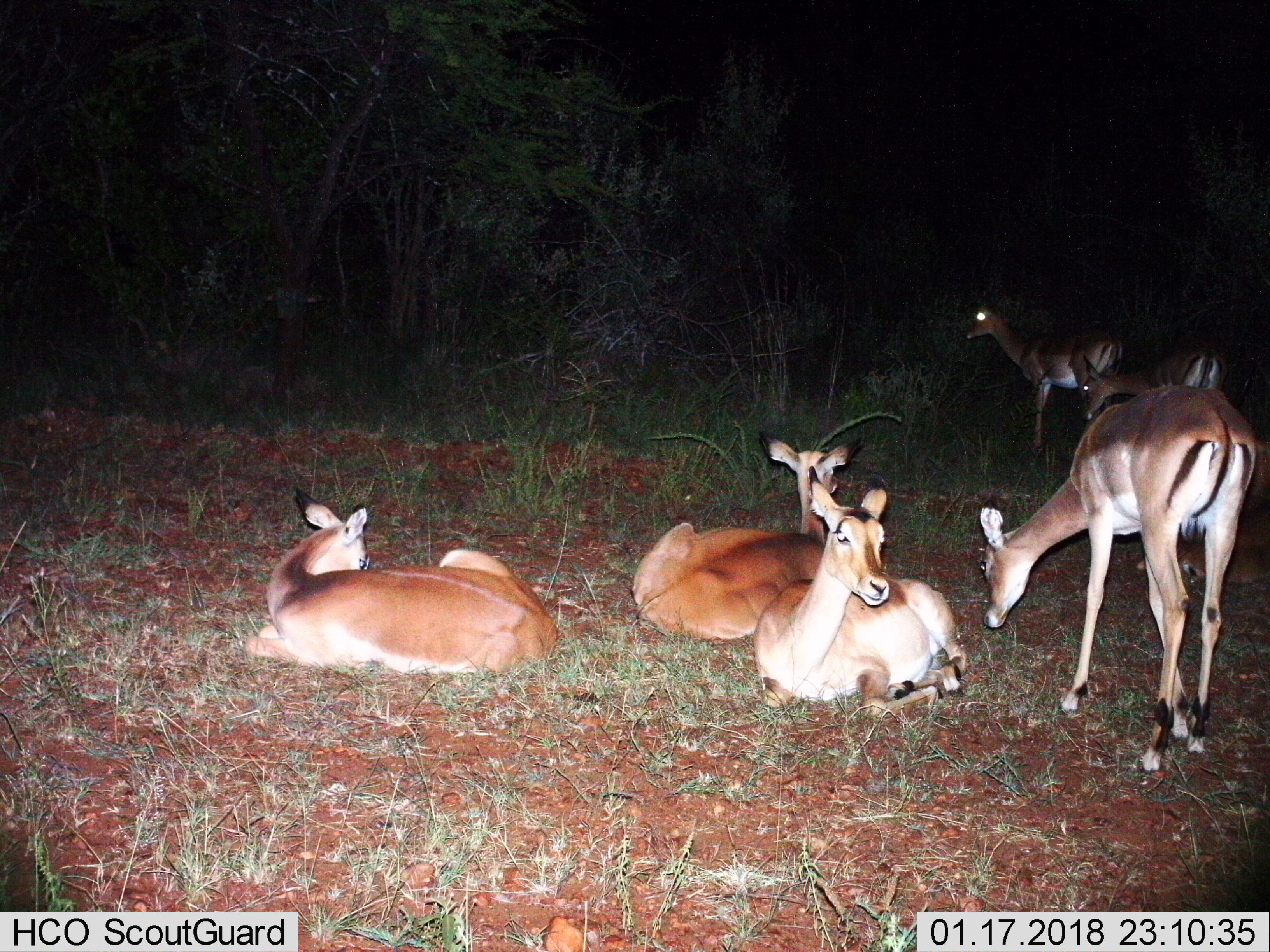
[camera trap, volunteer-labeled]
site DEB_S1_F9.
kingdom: Animalia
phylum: Chordata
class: Mammalia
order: Artiodactyla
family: Bovidae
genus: Aepyceros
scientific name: Aepyceros melampus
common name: impala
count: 6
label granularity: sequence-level